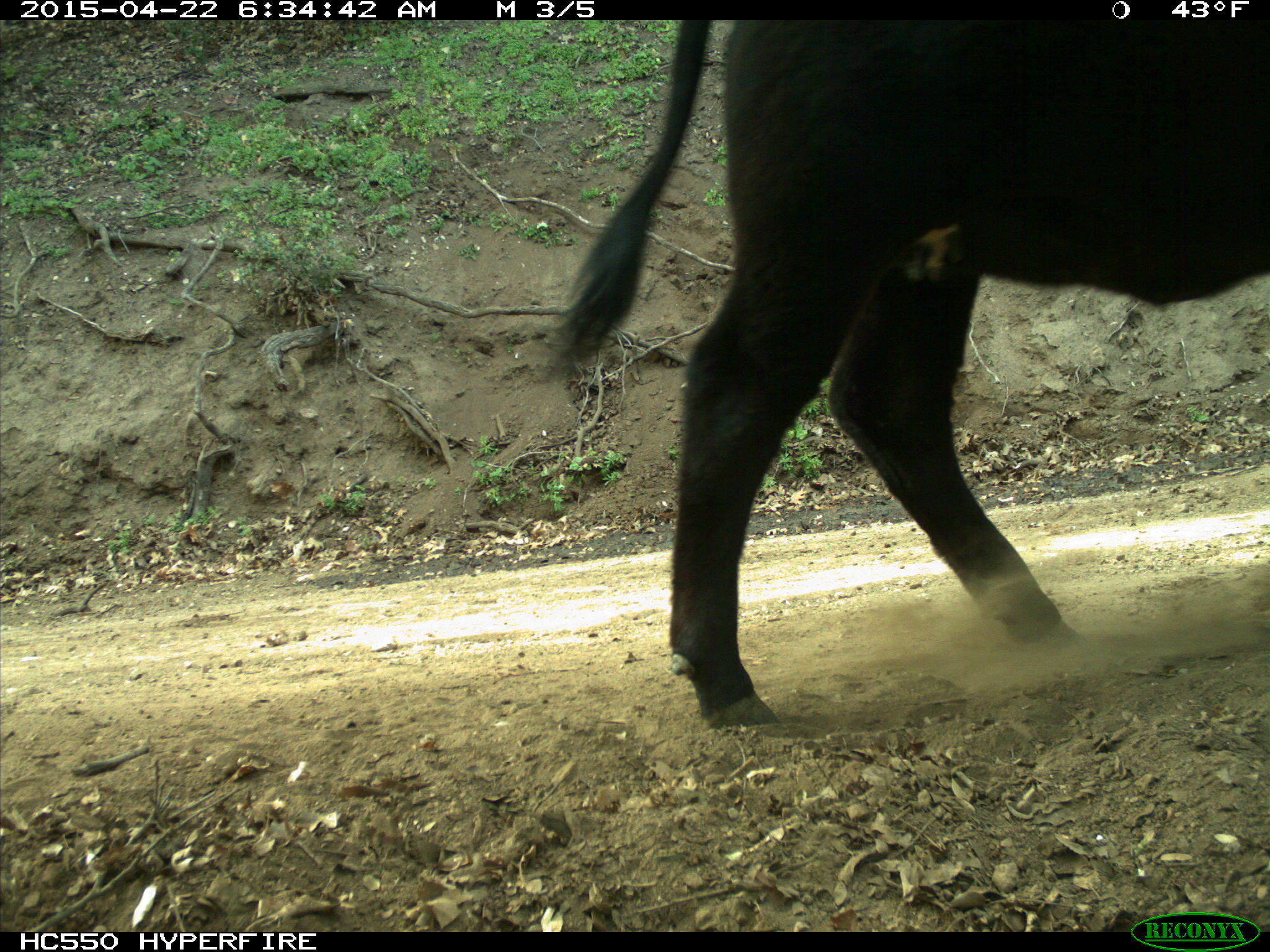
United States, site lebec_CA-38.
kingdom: Animalia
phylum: Chordata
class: Mammalia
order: Artiodactyla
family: Bovidae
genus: Bos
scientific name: Bos taurus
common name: domestic cow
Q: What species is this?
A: Bos taurus (domestic cow).